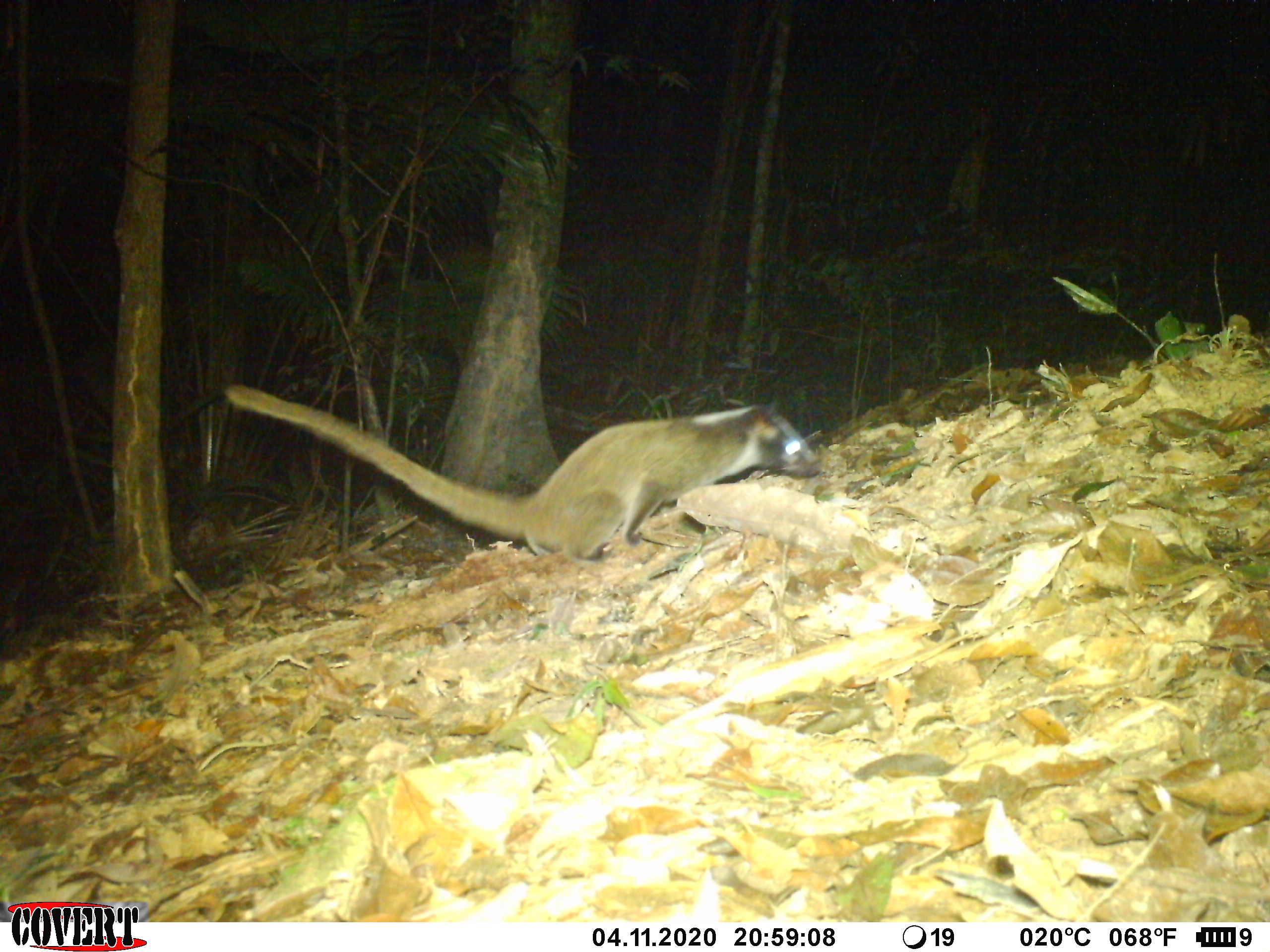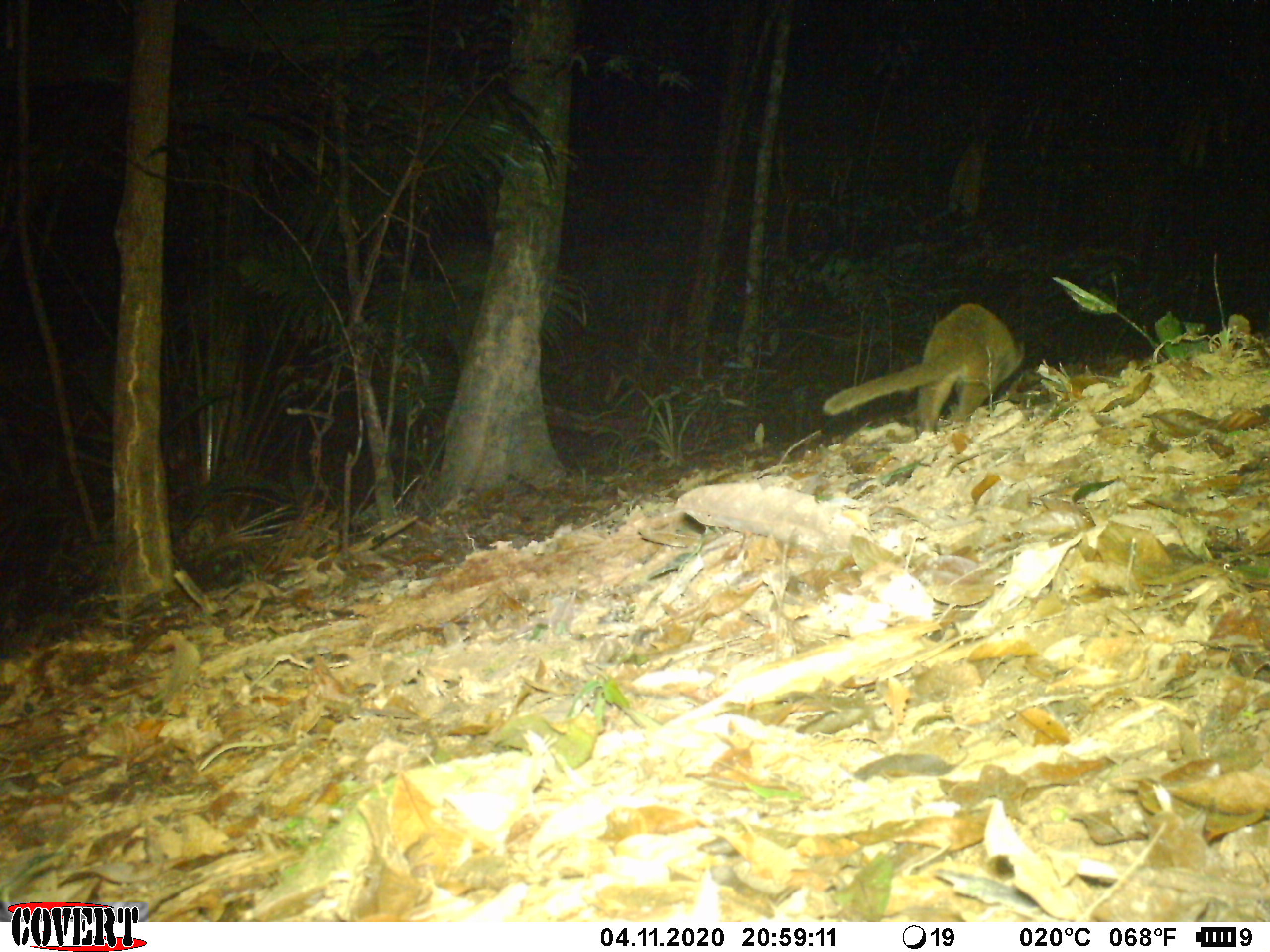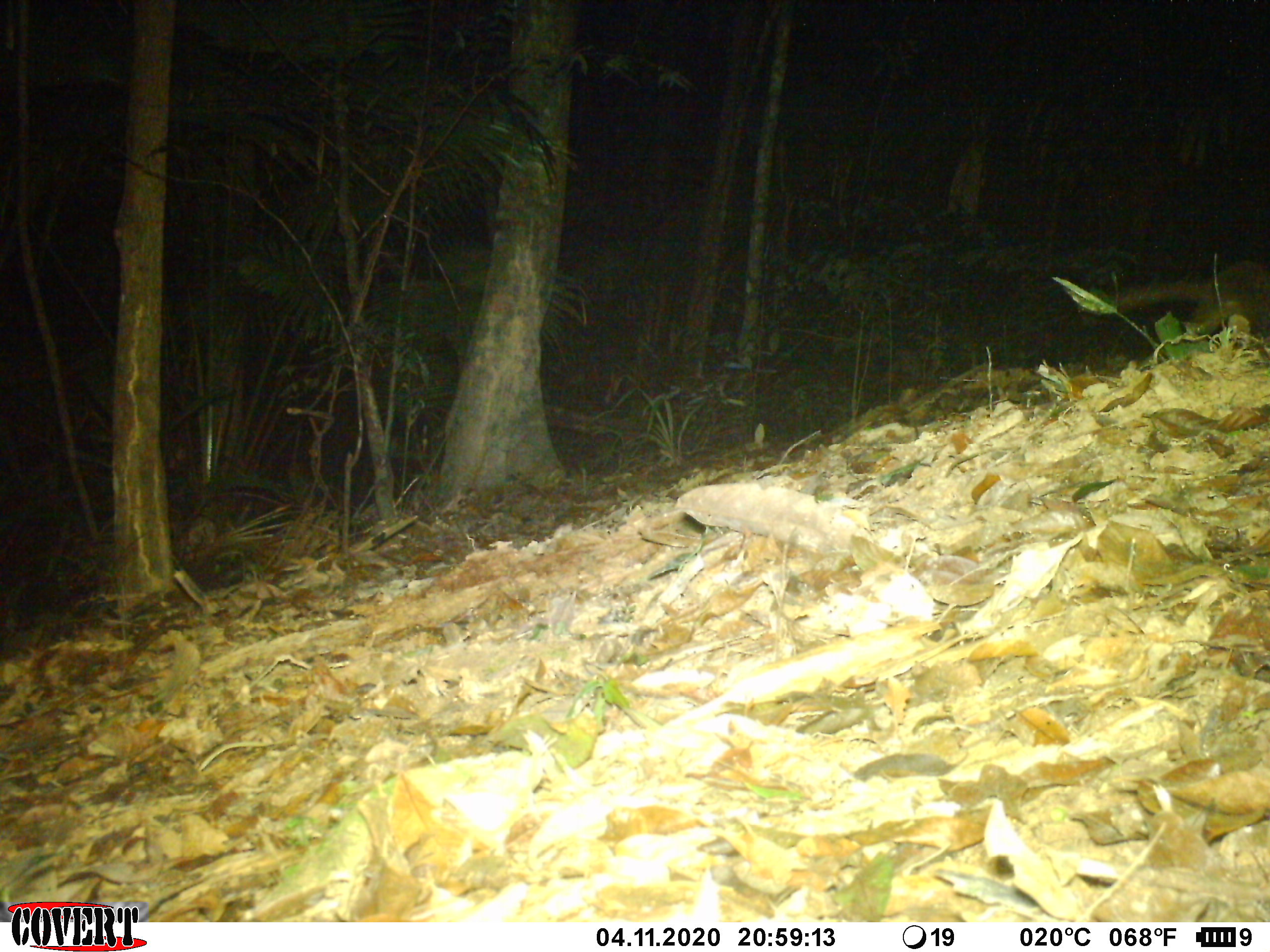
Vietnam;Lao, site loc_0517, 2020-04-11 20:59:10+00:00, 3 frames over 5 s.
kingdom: Animalia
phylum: Chordata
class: Mammalia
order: Carnivora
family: Viverridae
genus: Paguma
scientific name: Paguma larvata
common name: masked palm civet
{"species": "masked palm civet (Paguma larvata)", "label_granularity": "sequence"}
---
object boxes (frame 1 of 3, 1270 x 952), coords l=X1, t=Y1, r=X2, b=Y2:
masked palm civet: l=221, t=380, r=823, b=564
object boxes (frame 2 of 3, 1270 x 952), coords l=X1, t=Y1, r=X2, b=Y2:
masked palm civet: l=820, t=302, r=1026, b=440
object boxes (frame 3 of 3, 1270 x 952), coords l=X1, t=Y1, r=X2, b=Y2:
masked palm civet: l=1113, t=257, r=1270, b=340